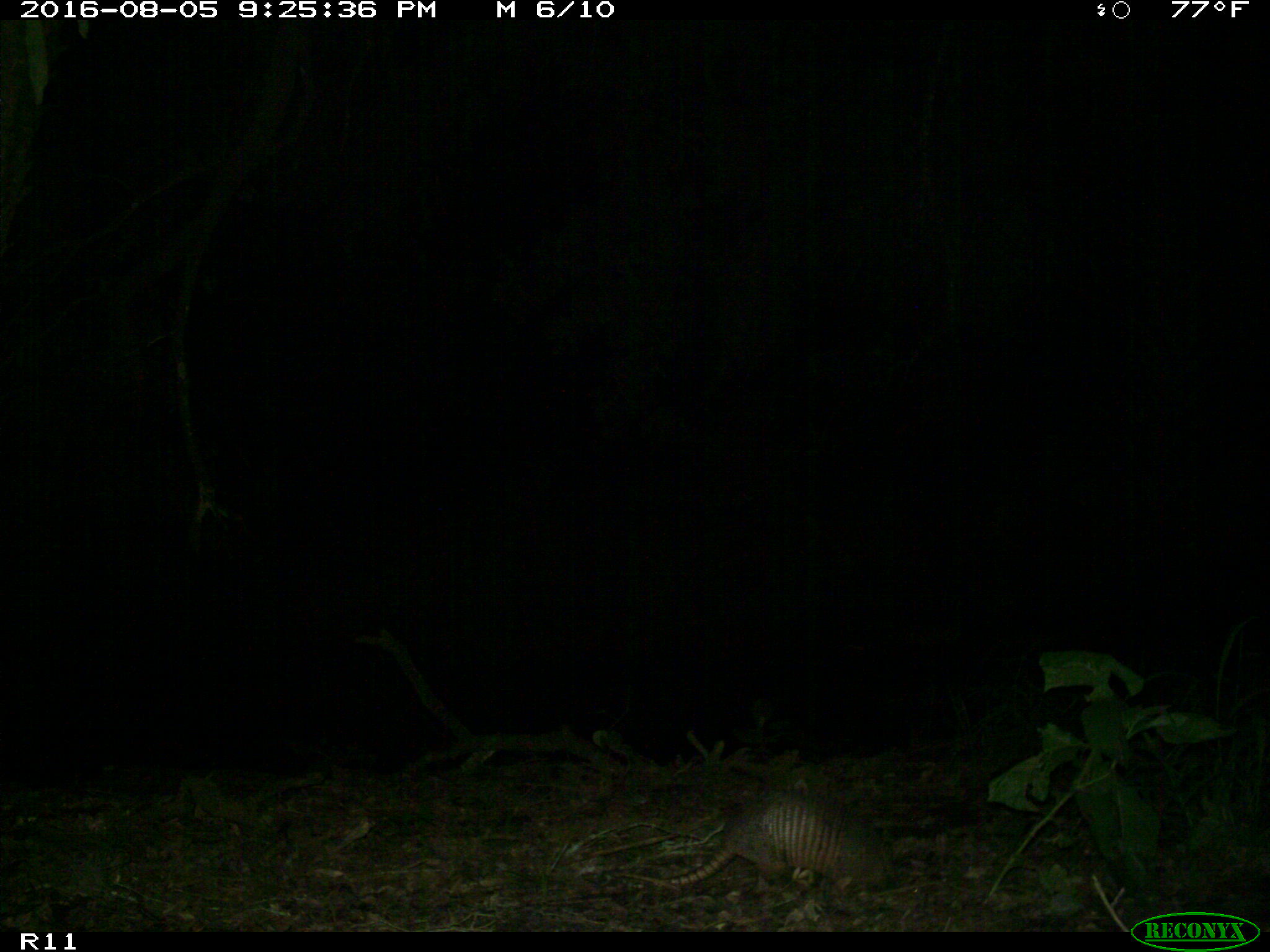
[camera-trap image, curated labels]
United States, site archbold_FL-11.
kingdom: Animalia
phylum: Chordata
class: Mammalia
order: Cingulata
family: Dasypodidae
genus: Dasypus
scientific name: Dasypus novemcinctus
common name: nine-banded armadillo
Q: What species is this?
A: Dasypus novemcinctus (nine-banded armadillo).